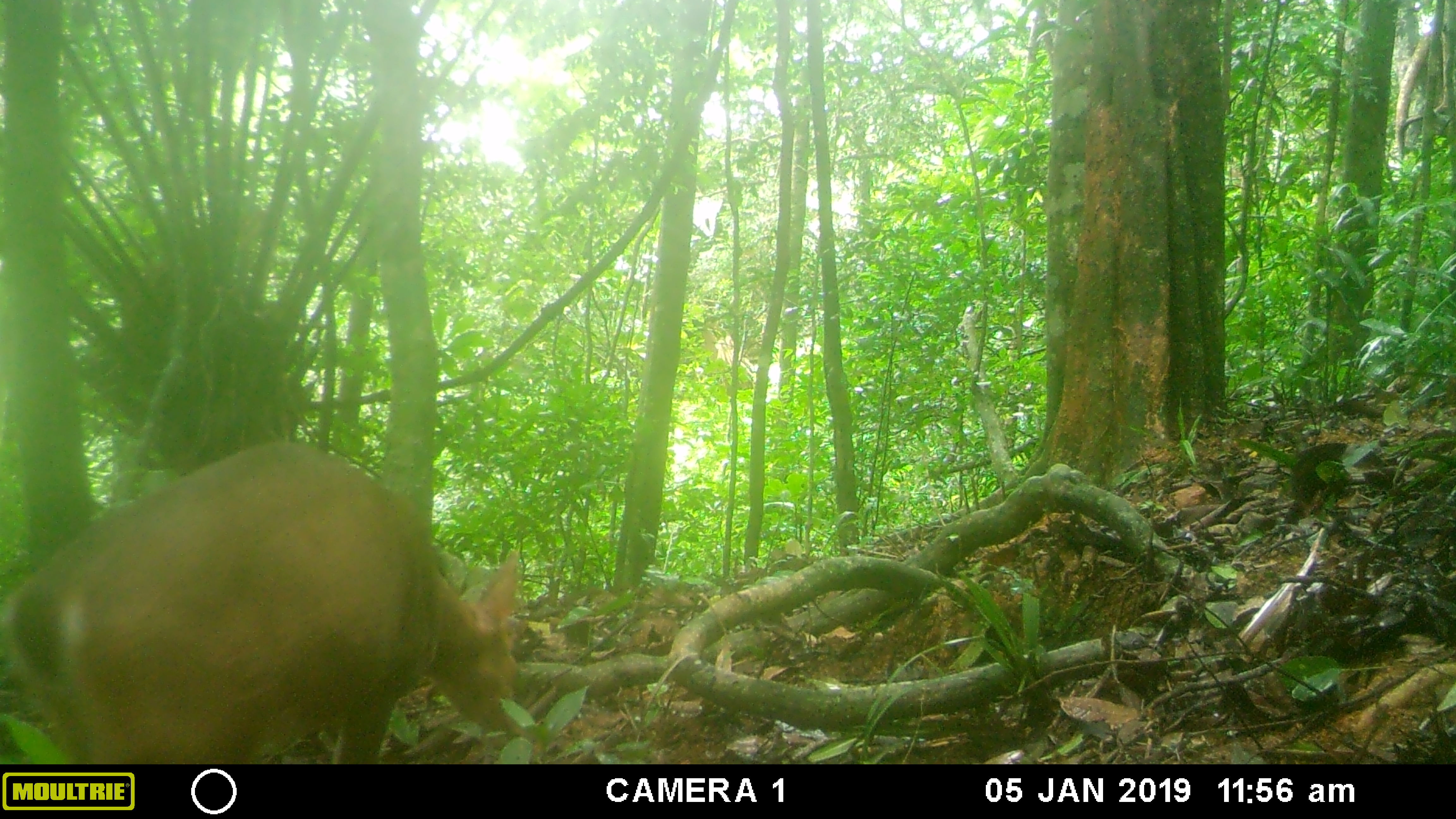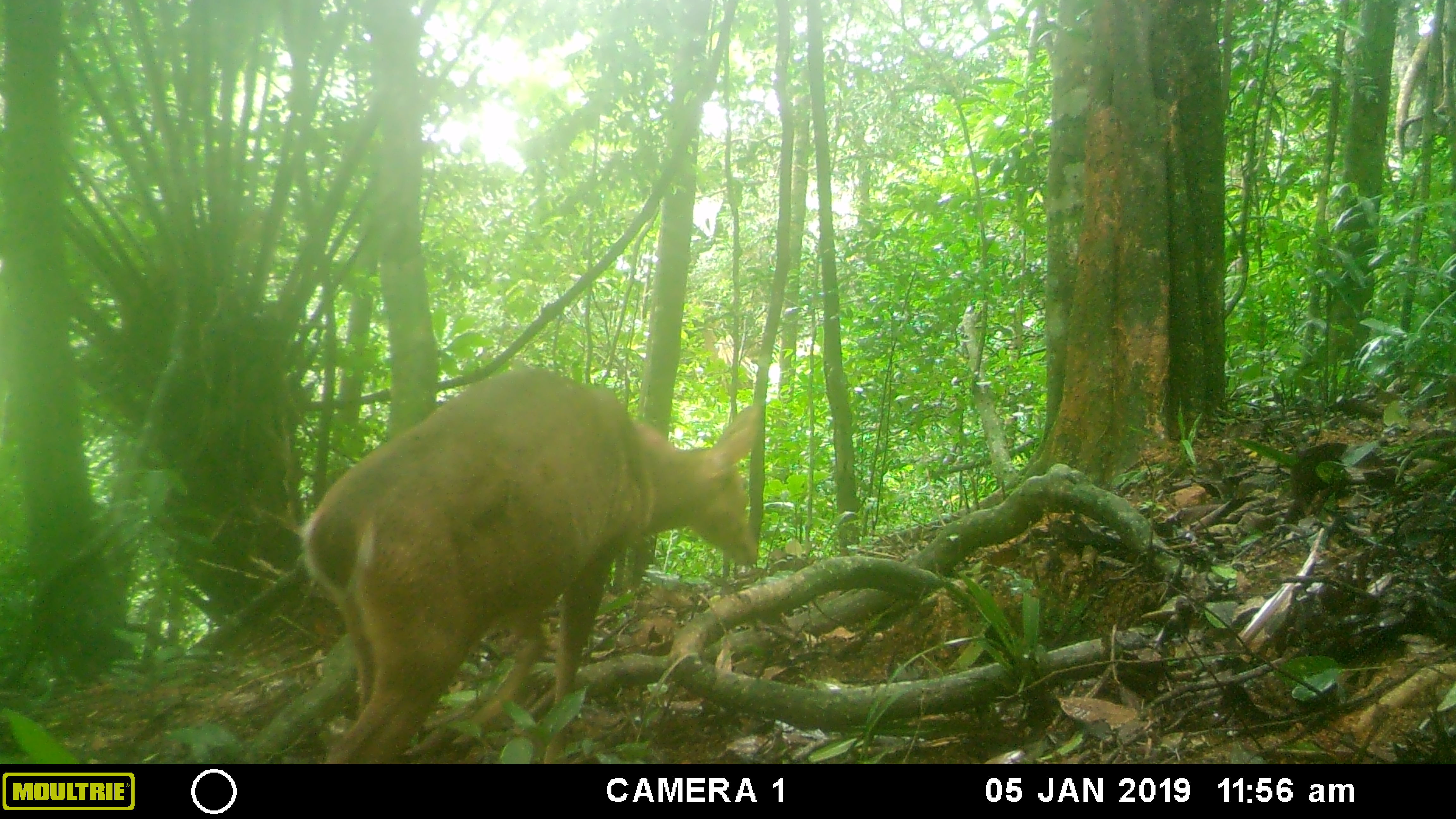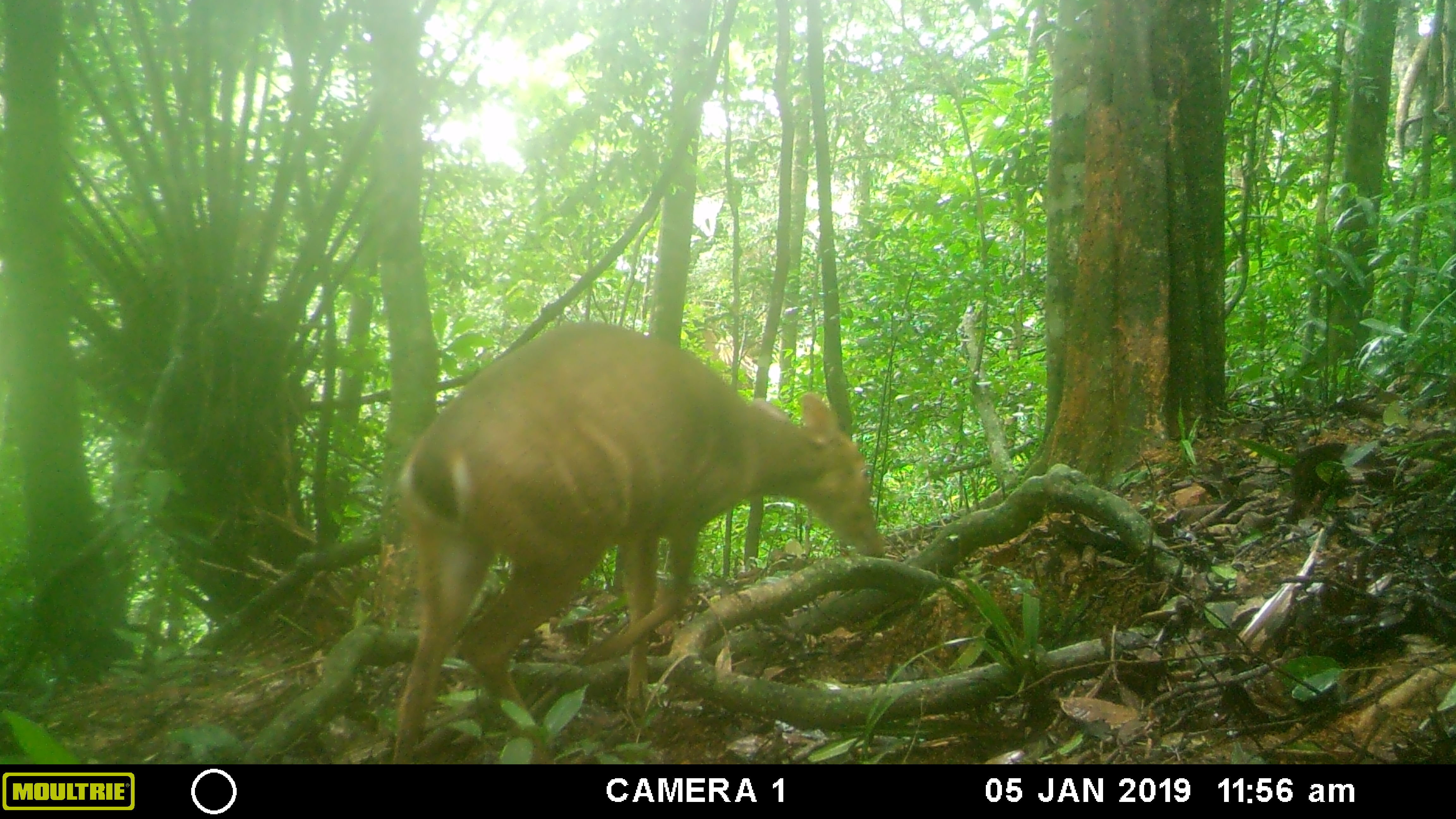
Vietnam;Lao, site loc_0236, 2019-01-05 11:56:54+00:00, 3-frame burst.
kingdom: Animalia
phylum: Chordata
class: Mammalia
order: Artiodactyla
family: Cervidae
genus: Muntiacus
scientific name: Muntiacus vuquangensis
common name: large-antlered muntjac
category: large antlered muntjac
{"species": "large antlered muntjac (large-antlered muntjac) (Muntiacus vuquangensis)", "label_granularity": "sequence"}